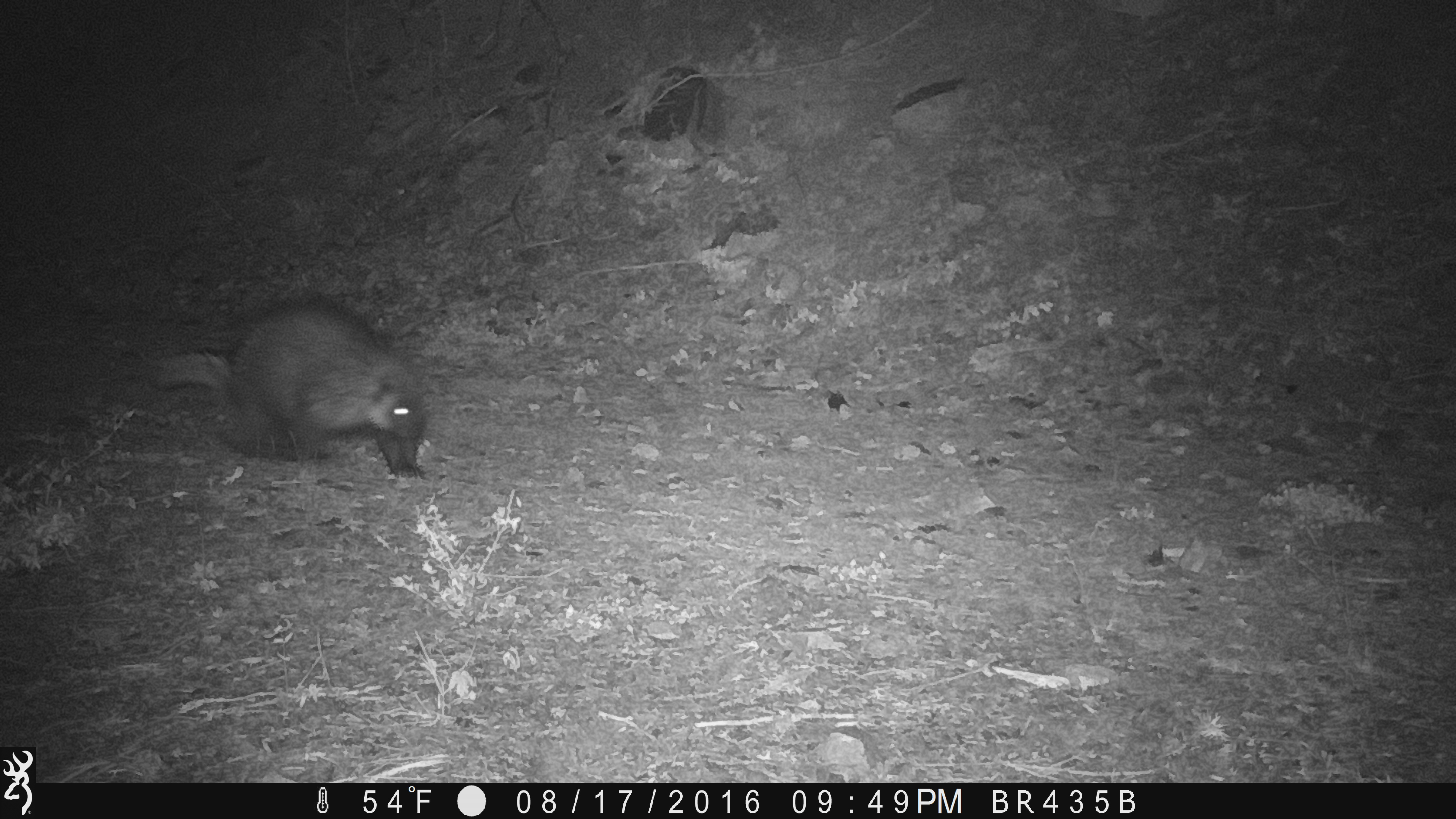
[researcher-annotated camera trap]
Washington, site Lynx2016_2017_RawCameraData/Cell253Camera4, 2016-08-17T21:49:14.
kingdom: Animalia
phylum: Chordata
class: Mammalia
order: Rodentia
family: Erethizontidae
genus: Erethizon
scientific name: Erethizon dorsatum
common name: north american porcupine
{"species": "Erethizon dorsatum (north american porcupine)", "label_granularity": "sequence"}